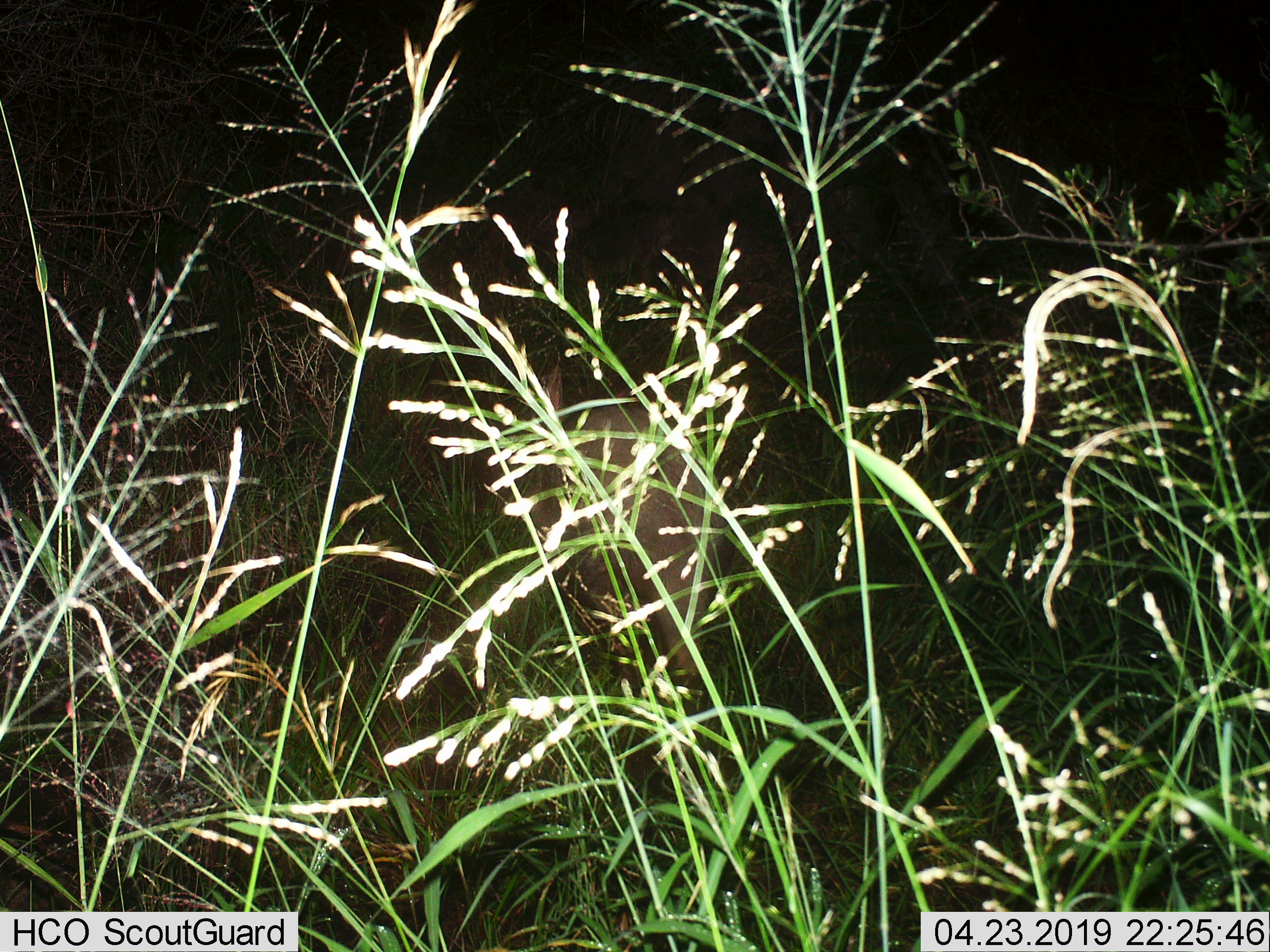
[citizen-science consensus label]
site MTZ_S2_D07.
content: unidentified animal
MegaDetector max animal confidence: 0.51